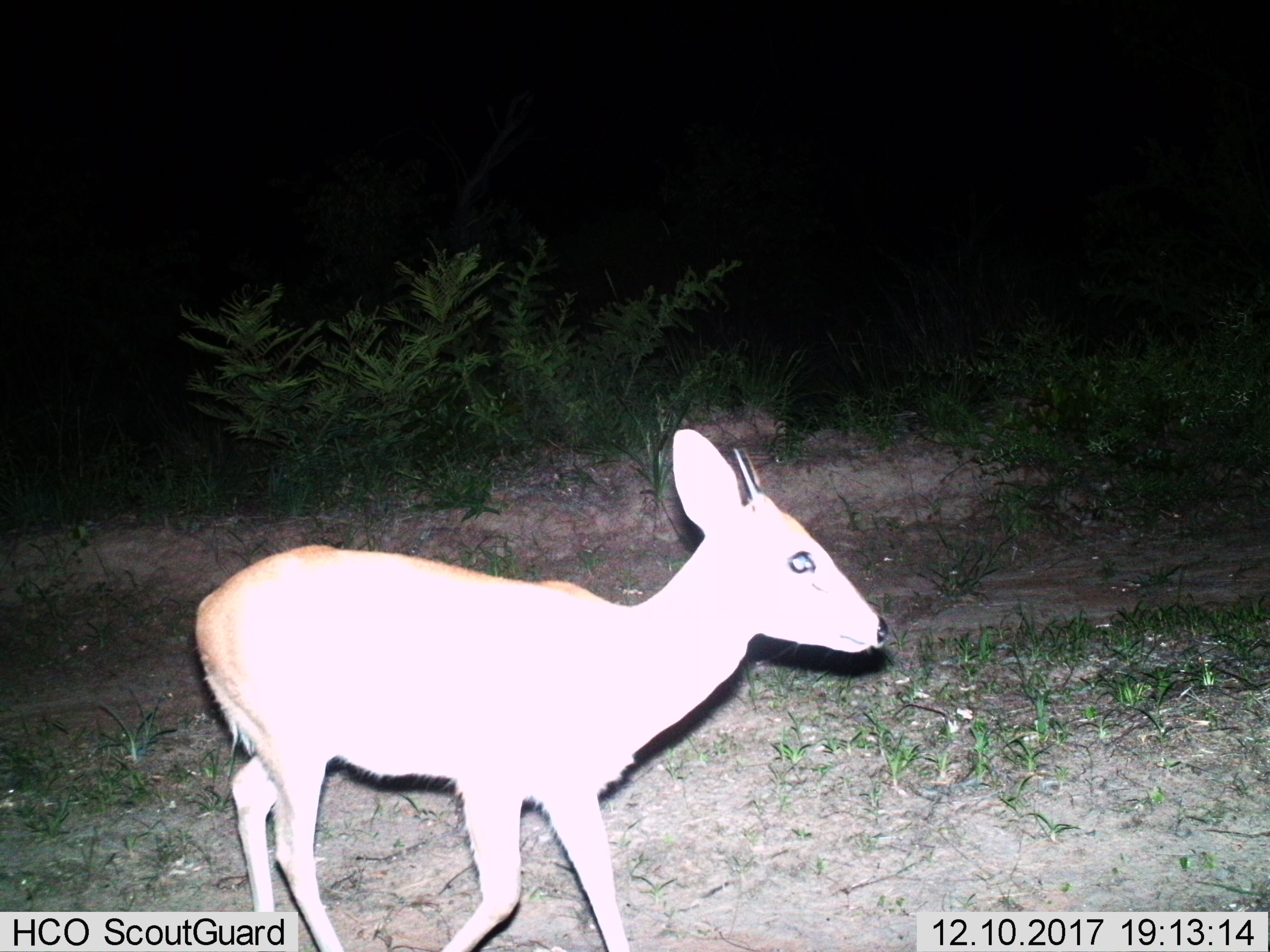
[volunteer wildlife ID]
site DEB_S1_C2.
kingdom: Animalia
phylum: Chordata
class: Mammalia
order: Artiodactyla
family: Bovidae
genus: Sylvicapra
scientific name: Sylvicapra grimmia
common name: common duiker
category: duikercommongrey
Duikercommongrey (common duiker) (Sylvicapra grimmia), count 1. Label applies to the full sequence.